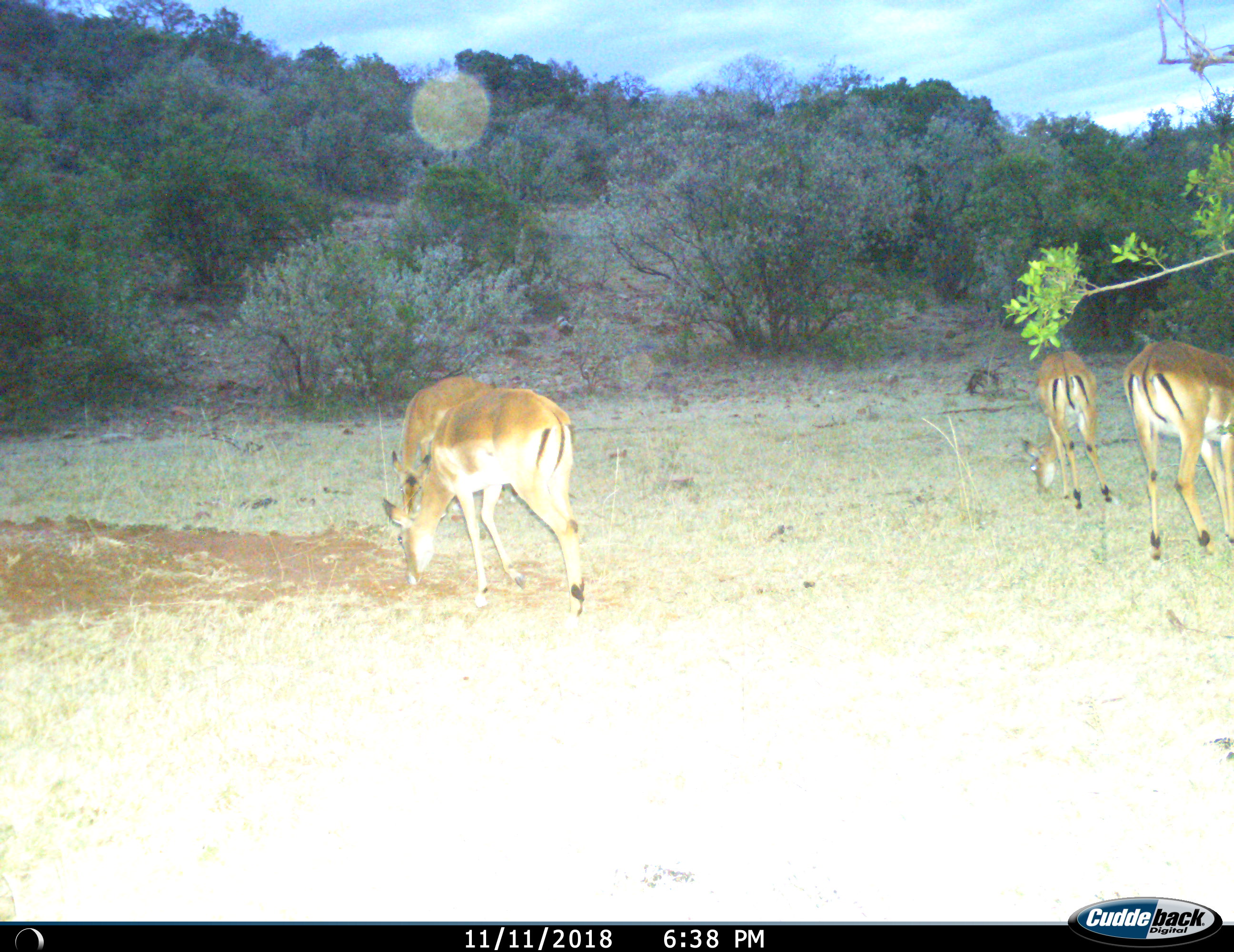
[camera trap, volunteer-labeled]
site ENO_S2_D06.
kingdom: Animalia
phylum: Chordata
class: Mammalia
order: Artiodactyla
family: Bovidae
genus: Aepyceros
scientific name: Aepyceros melampus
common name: impala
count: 4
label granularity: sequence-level